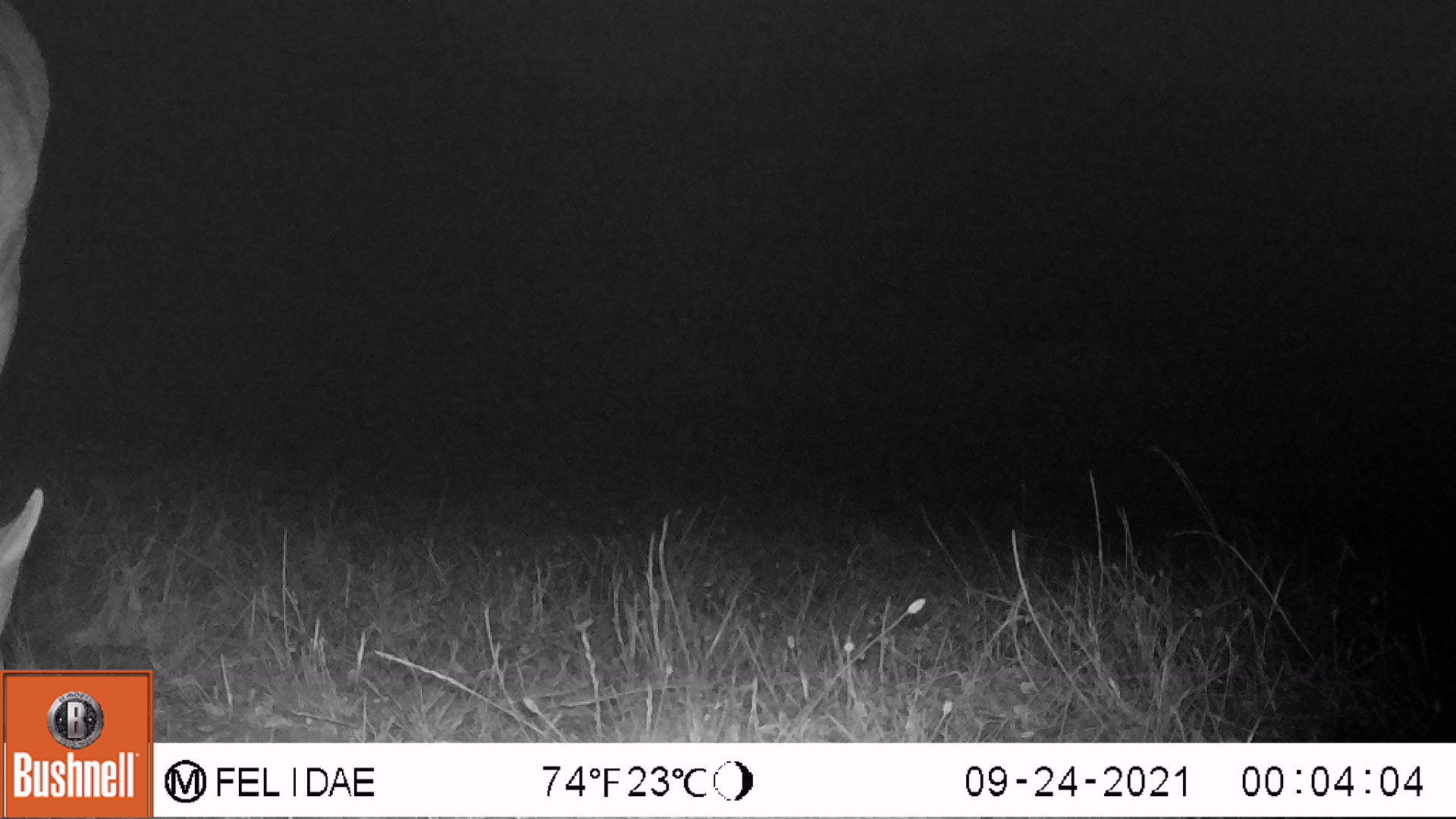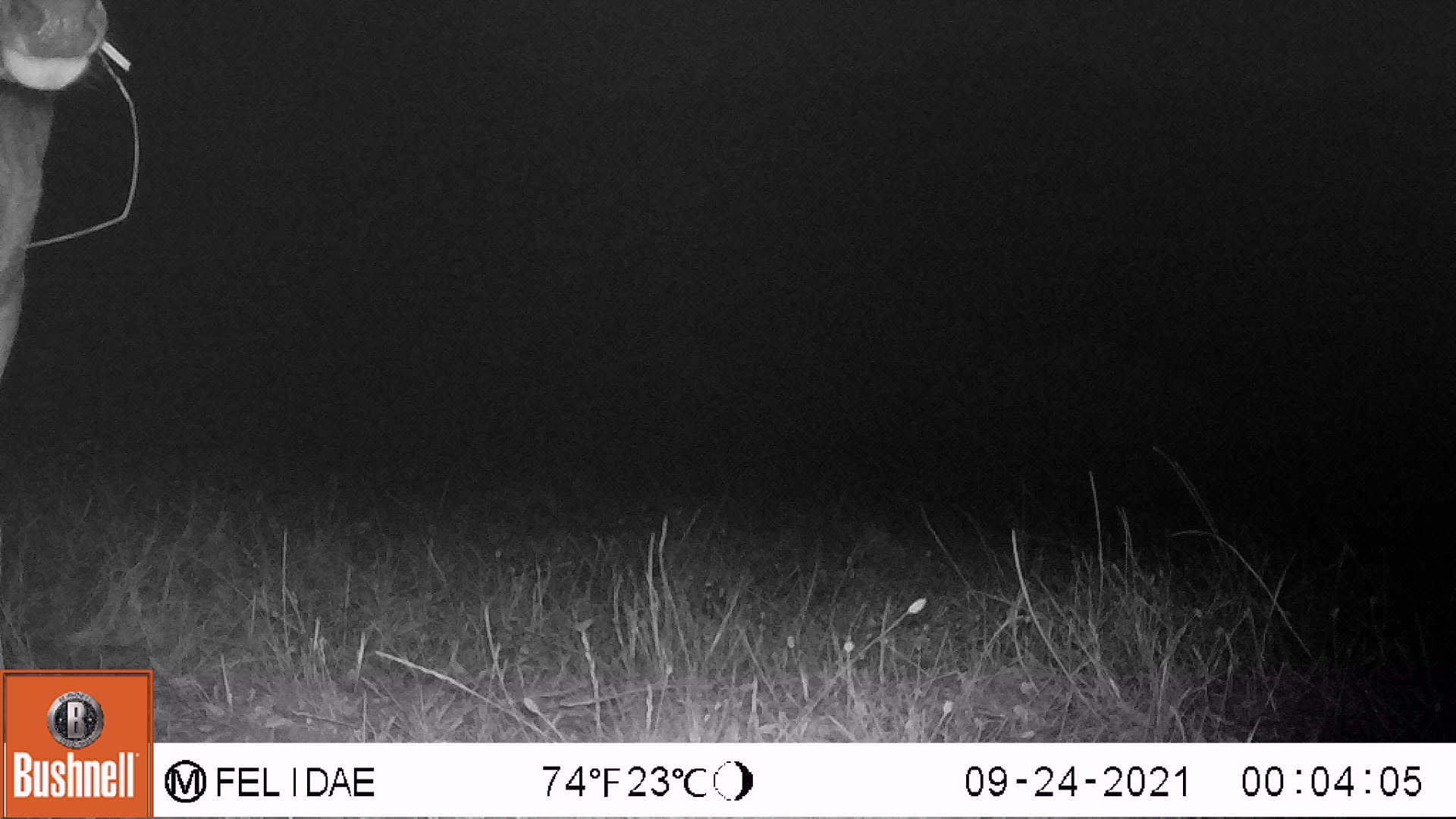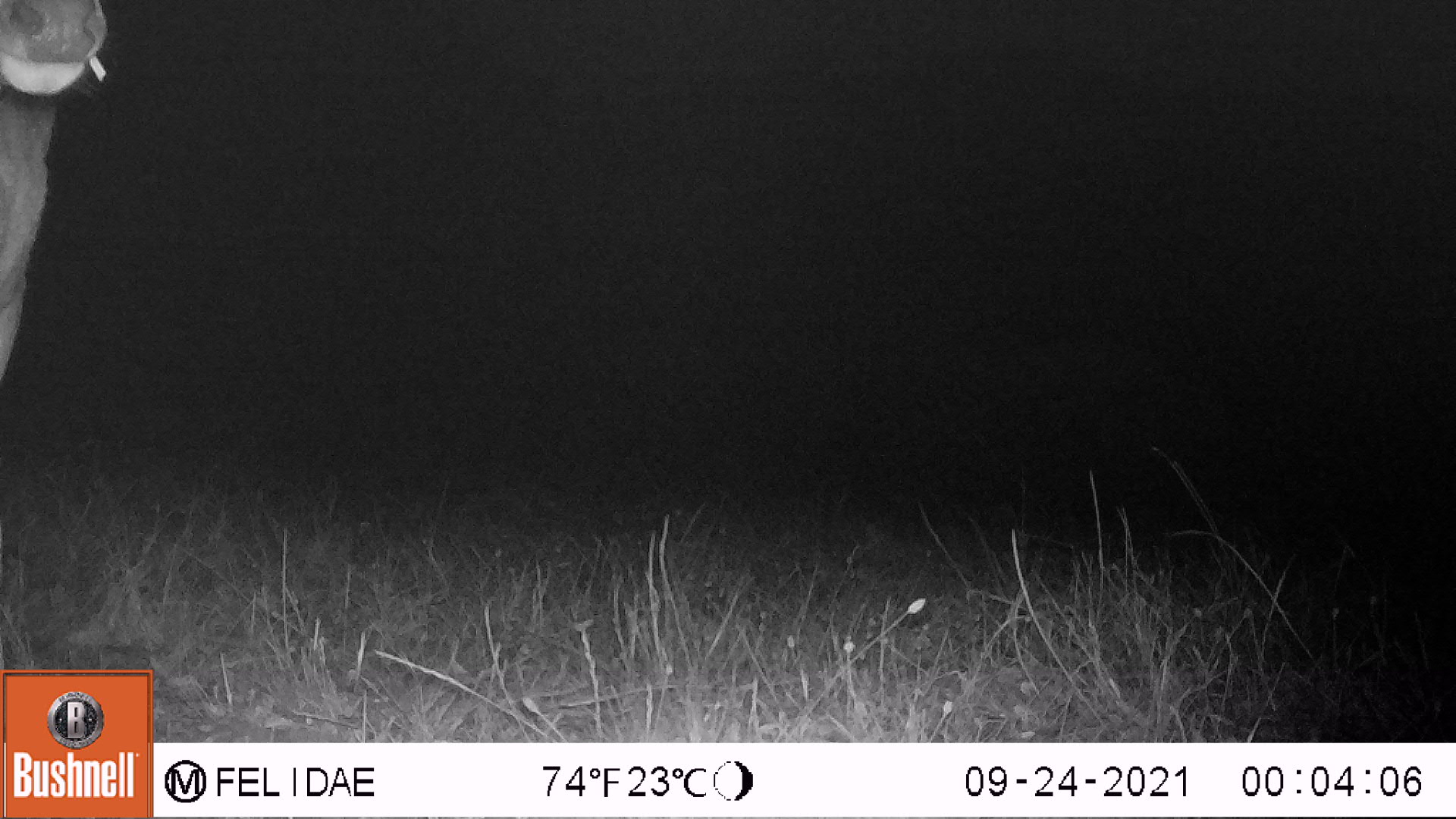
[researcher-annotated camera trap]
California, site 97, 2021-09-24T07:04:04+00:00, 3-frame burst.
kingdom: Animalia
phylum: Chordata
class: Mammalia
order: Artiodactyla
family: Cervidae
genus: Odocoileus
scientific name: Odocoileus hemionus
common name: mule deer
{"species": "mule deer (Odocoileus hemionus)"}